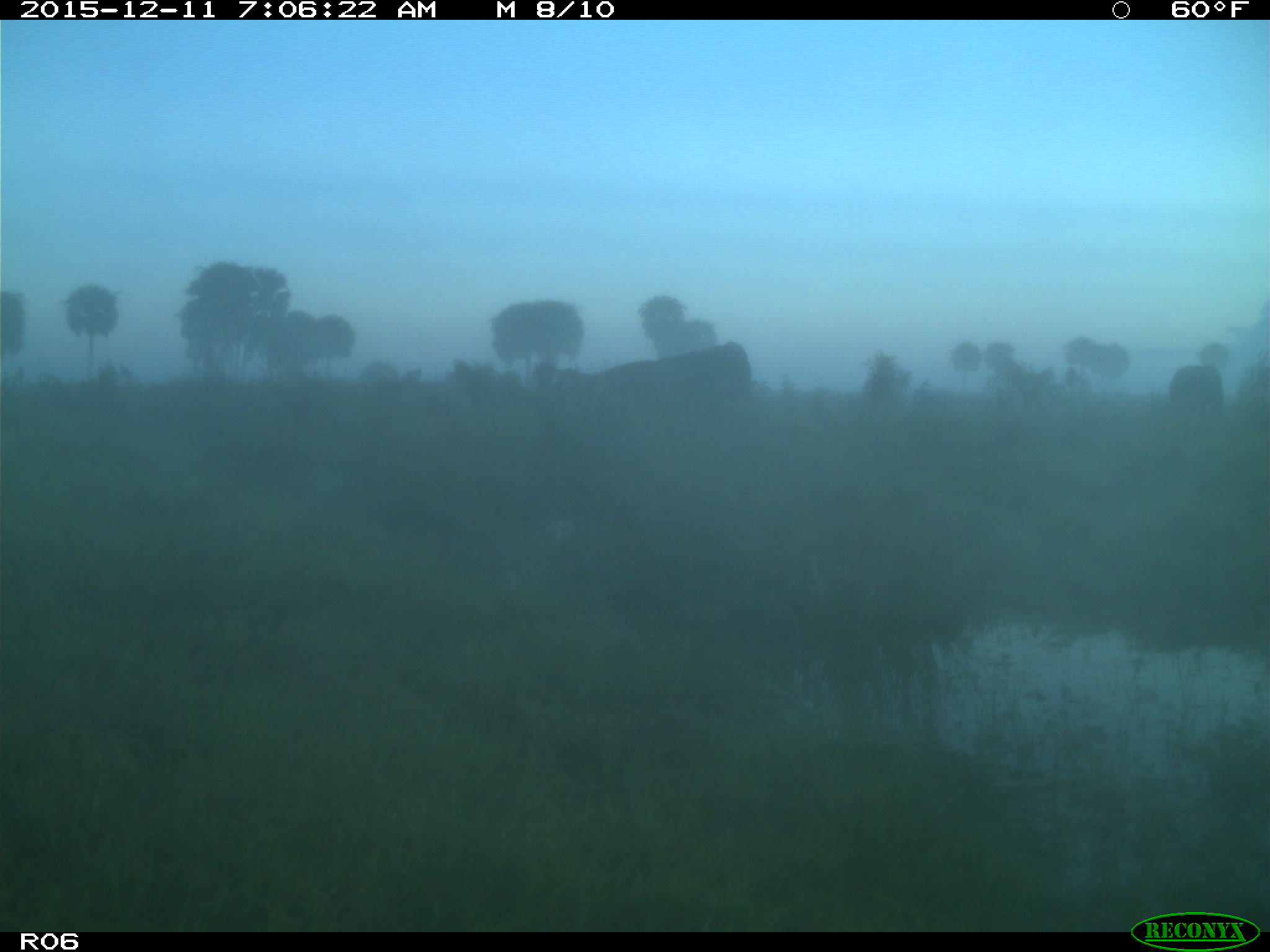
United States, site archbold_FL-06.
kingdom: Animalia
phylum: Chordata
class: Mammalia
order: Artiodactyla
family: Bovidae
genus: Bos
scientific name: Bos taurus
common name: domestic cow